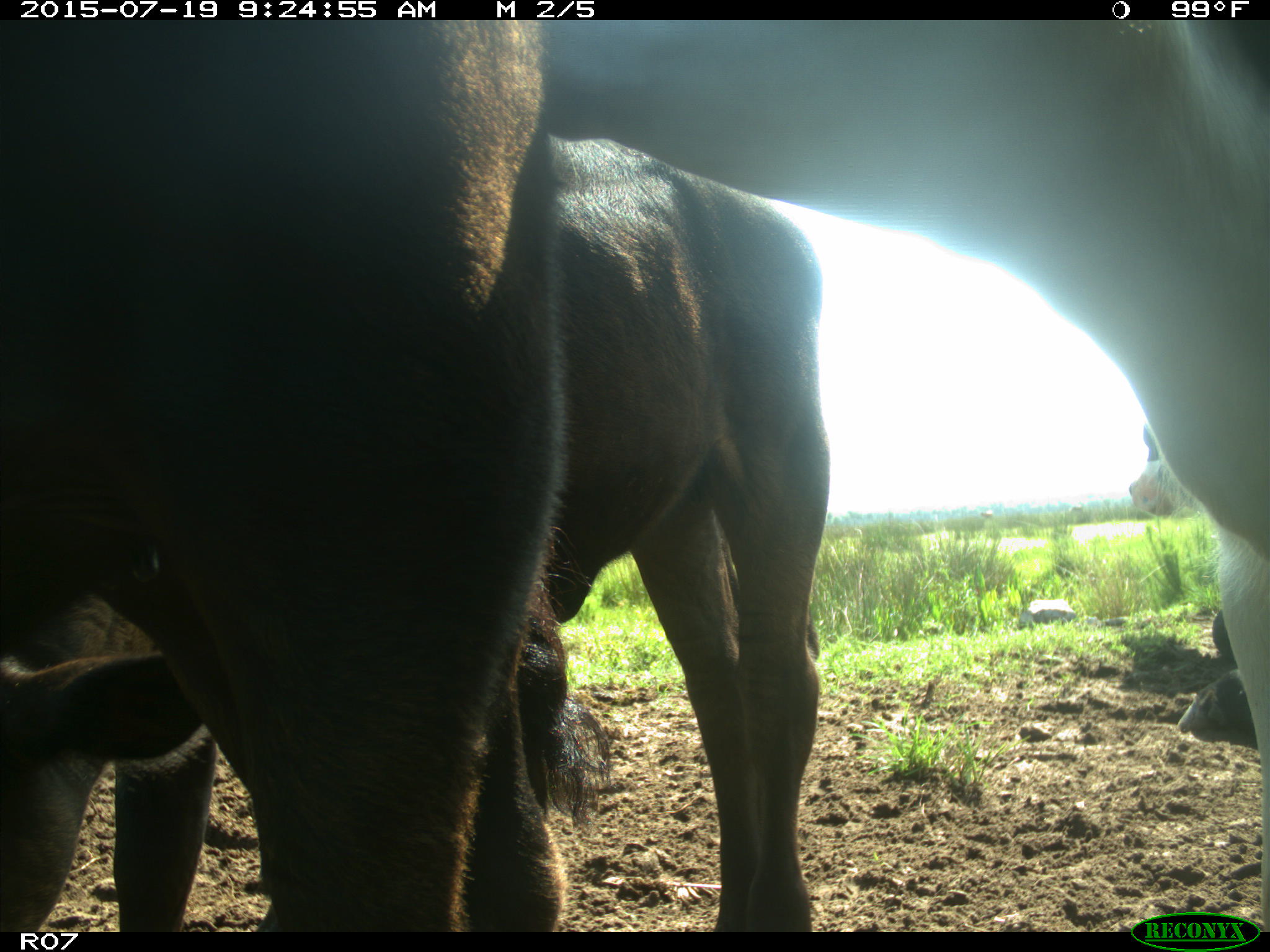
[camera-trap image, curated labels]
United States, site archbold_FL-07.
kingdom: Animalia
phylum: Chordata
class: Mammalia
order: Artiodactyla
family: Bovidae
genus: Bos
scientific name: Bos taurus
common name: domestic cow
Bos taurus (domestic cow).